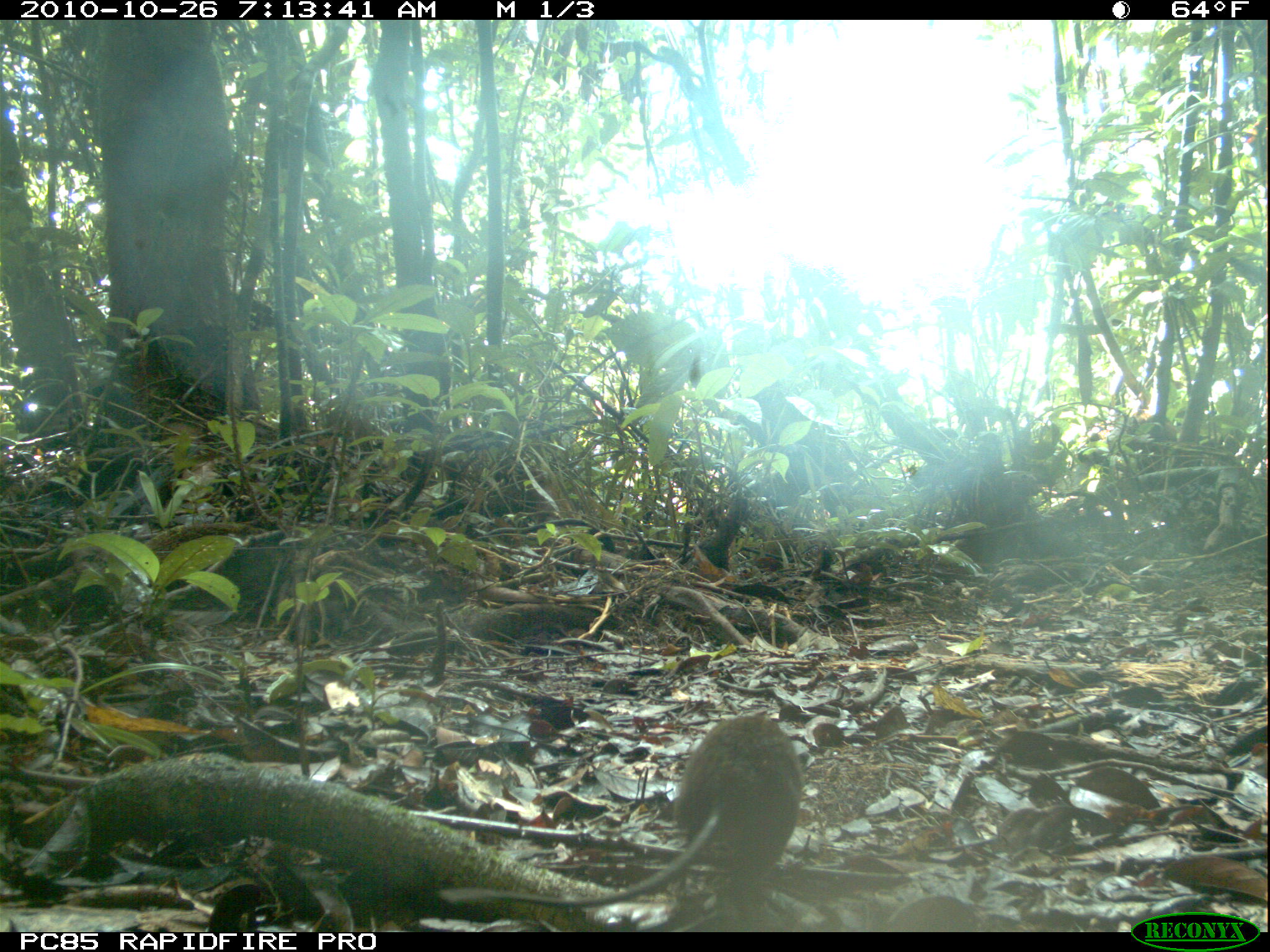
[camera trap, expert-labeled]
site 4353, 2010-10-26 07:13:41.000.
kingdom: Animalia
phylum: Chordata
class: Mammalia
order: Rodentia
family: Muridae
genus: Rattus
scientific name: Rattus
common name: rodent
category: unknown rat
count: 1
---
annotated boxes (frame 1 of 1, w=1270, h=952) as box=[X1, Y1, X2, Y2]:
unknown rat: box=[439, 710, 805, 909]